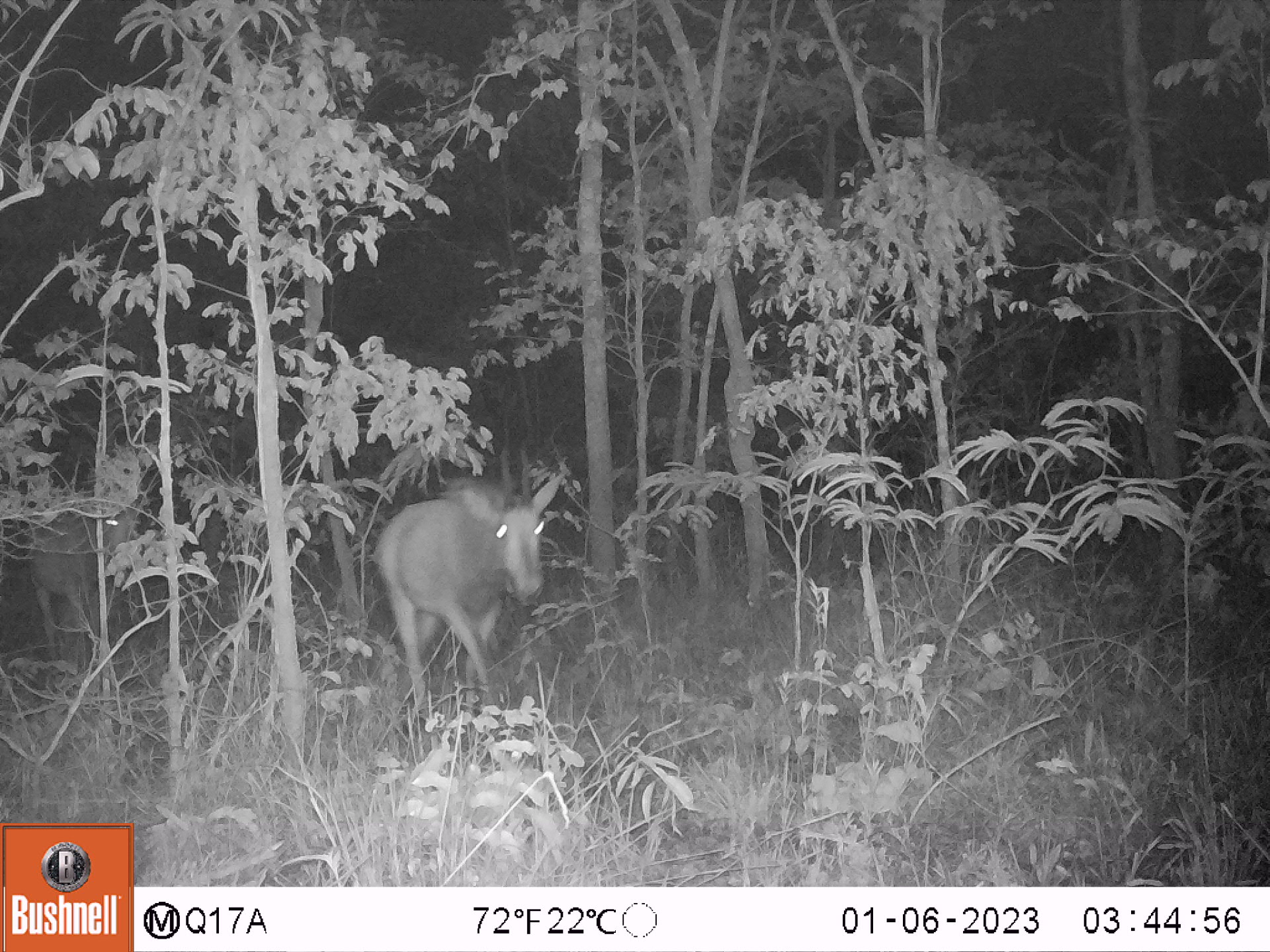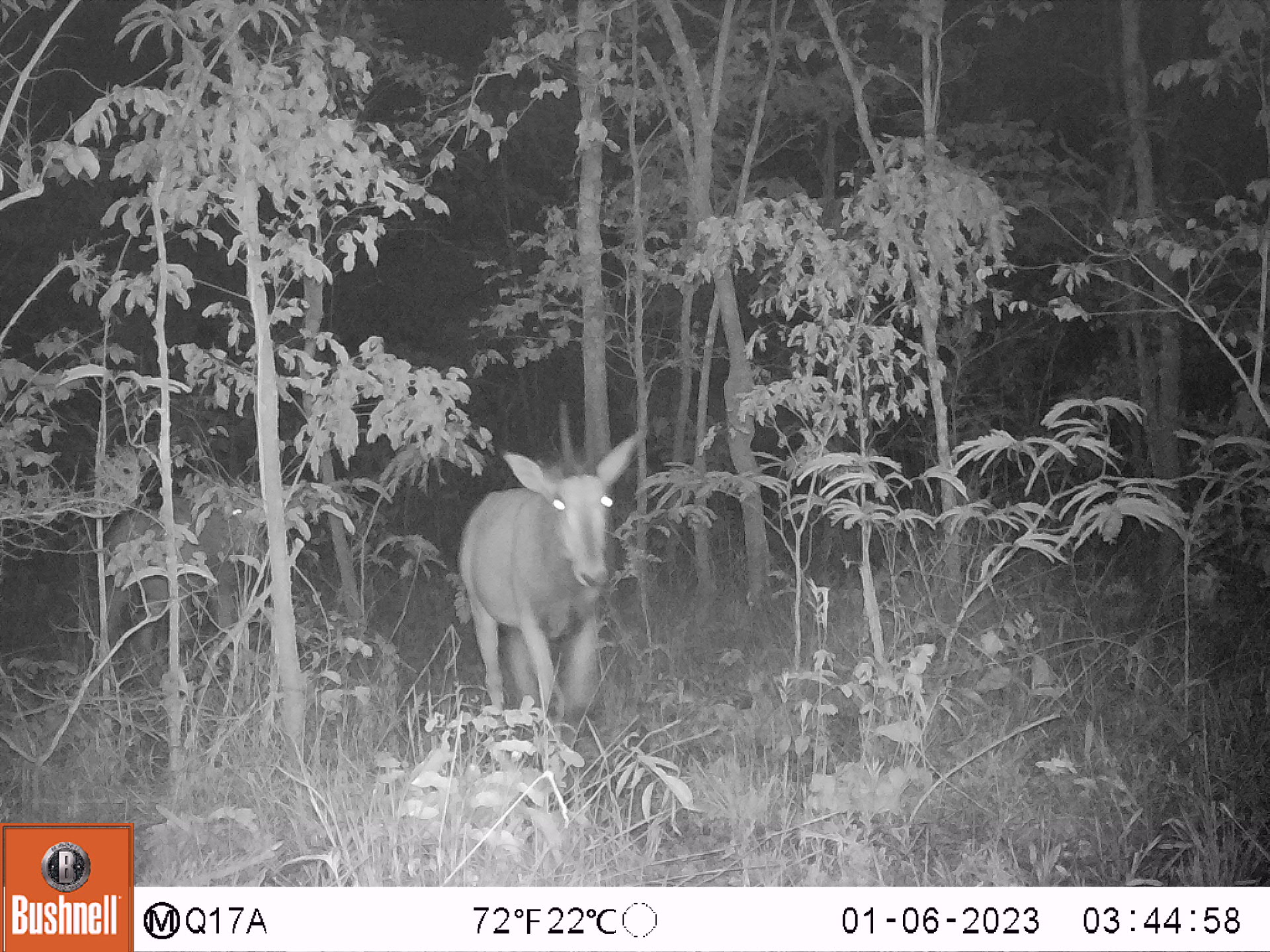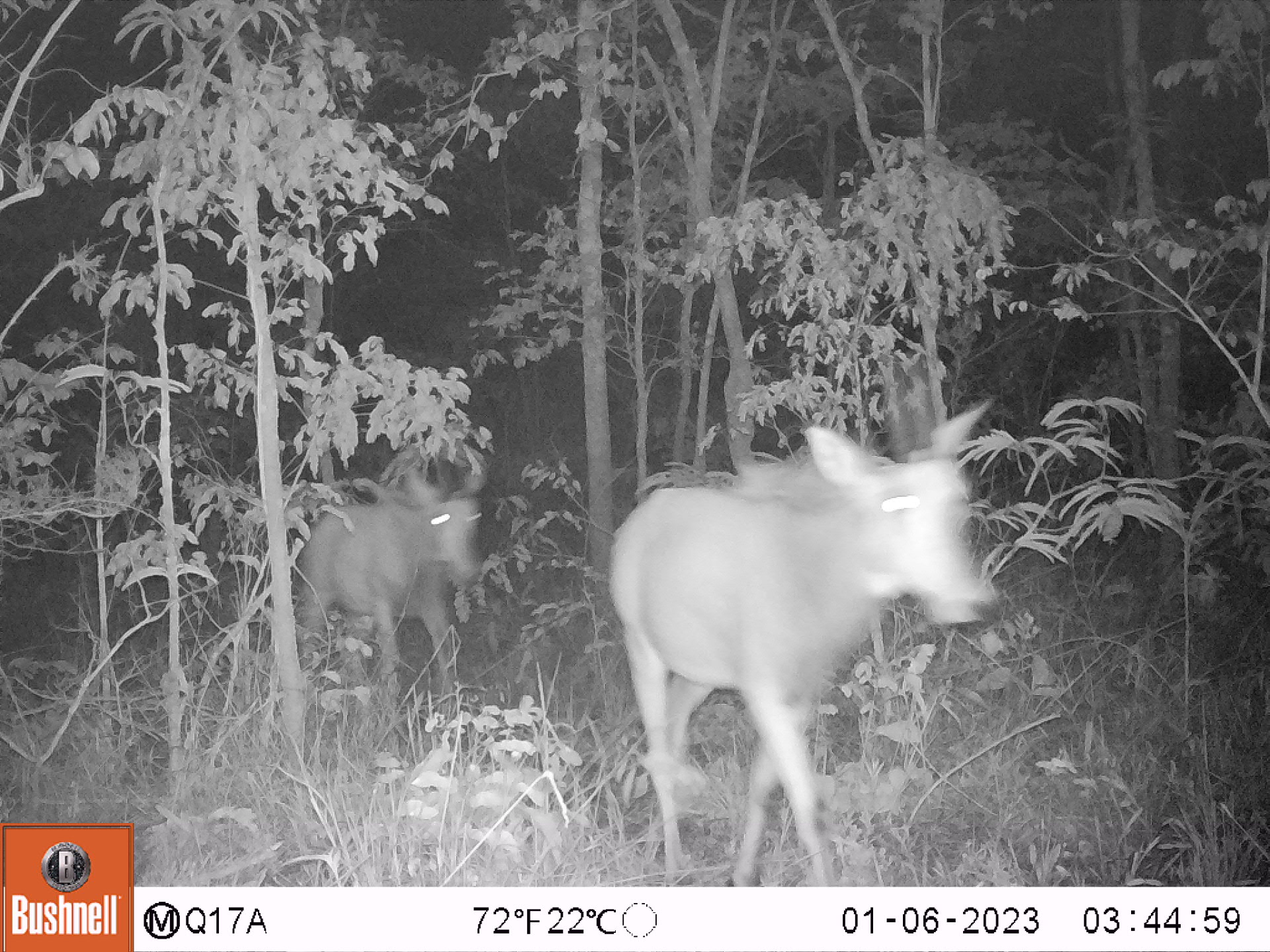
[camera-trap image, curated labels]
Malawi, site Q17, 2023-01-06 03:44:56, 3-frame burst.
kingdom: Animalia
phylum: Chordata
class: Mammalia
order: Artiodactyla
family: Bovidae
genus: Hippotragus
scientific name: Hippotragus niger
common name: sable antelope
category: sable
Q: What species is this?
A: Sable (sable antelope) (Hippotragus niger).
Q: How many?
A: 2.